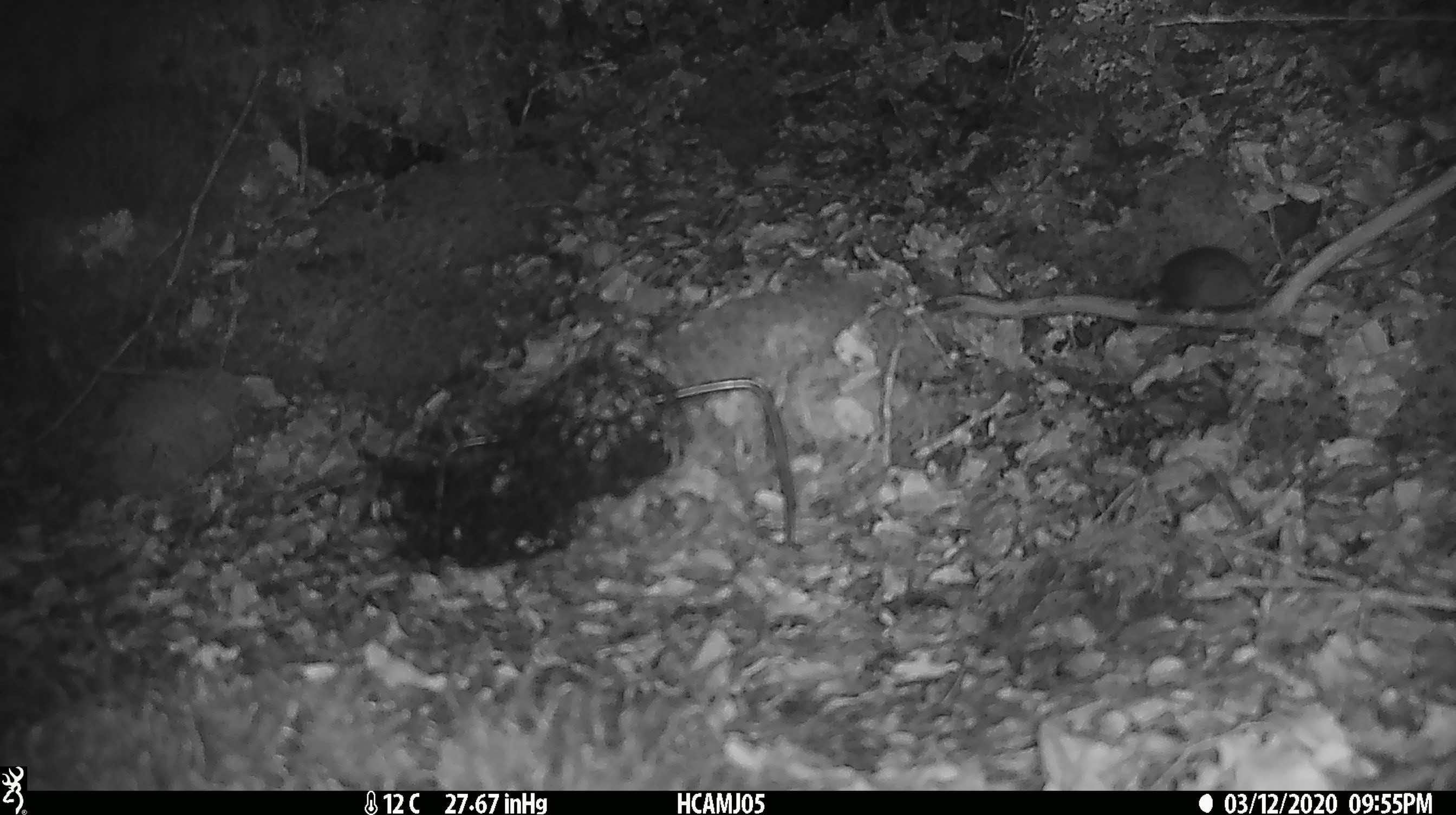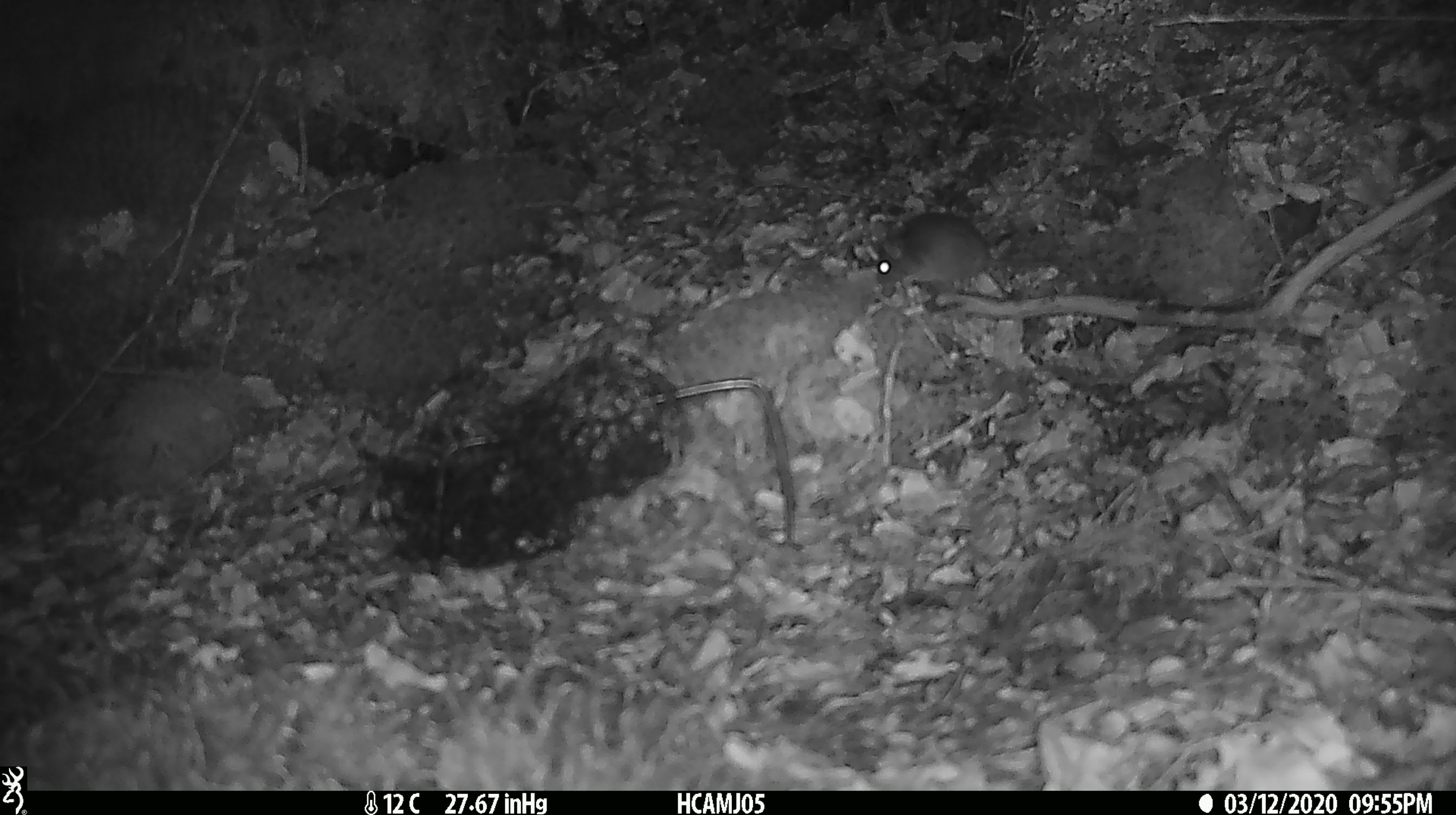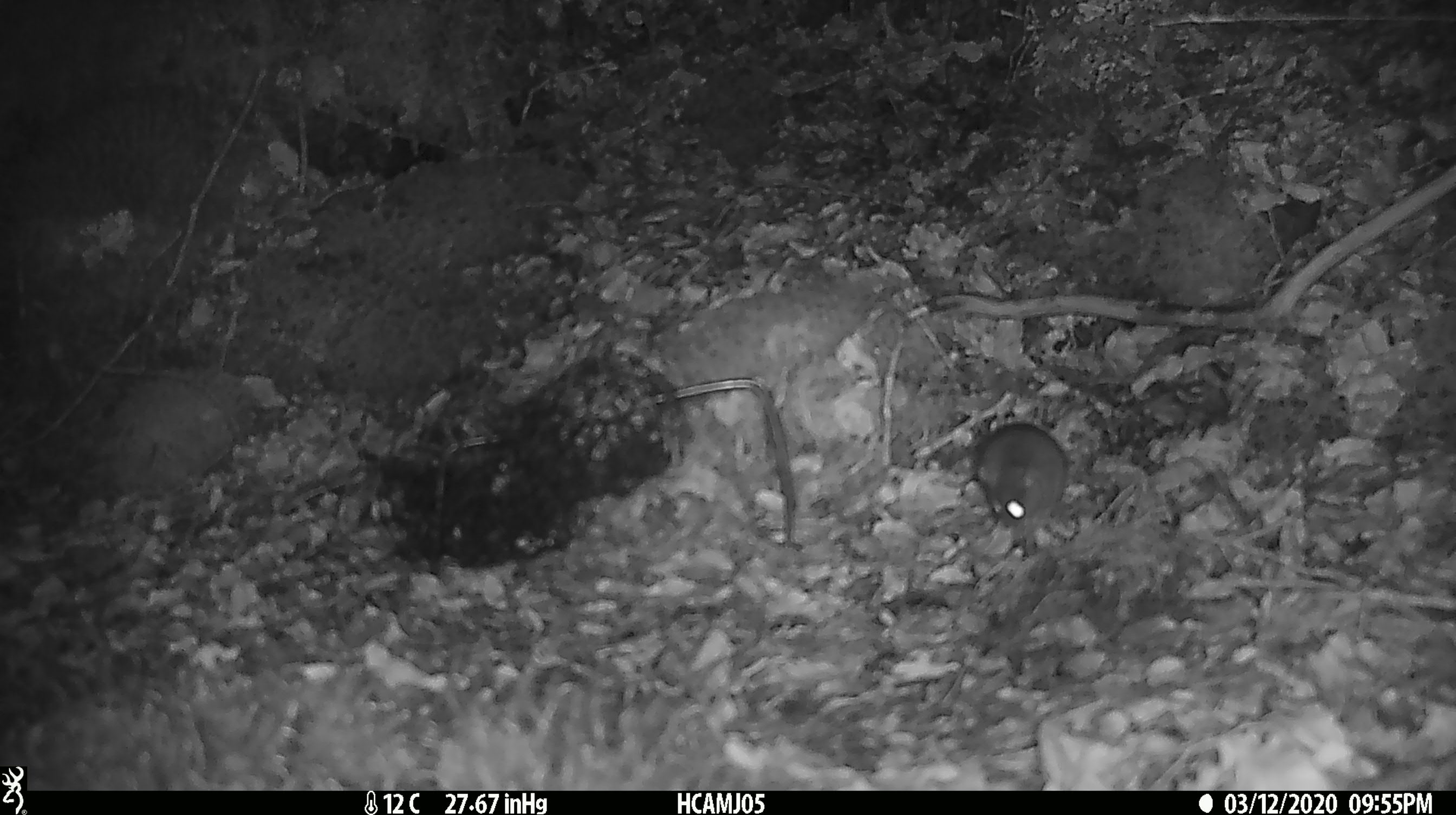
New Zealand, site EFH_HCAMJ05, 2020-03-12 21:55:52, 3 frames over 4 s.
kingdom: Animalia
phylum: Chordata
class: Mammalia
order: Rodentia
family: Muridae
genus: Mus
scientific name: Mus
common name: mouse